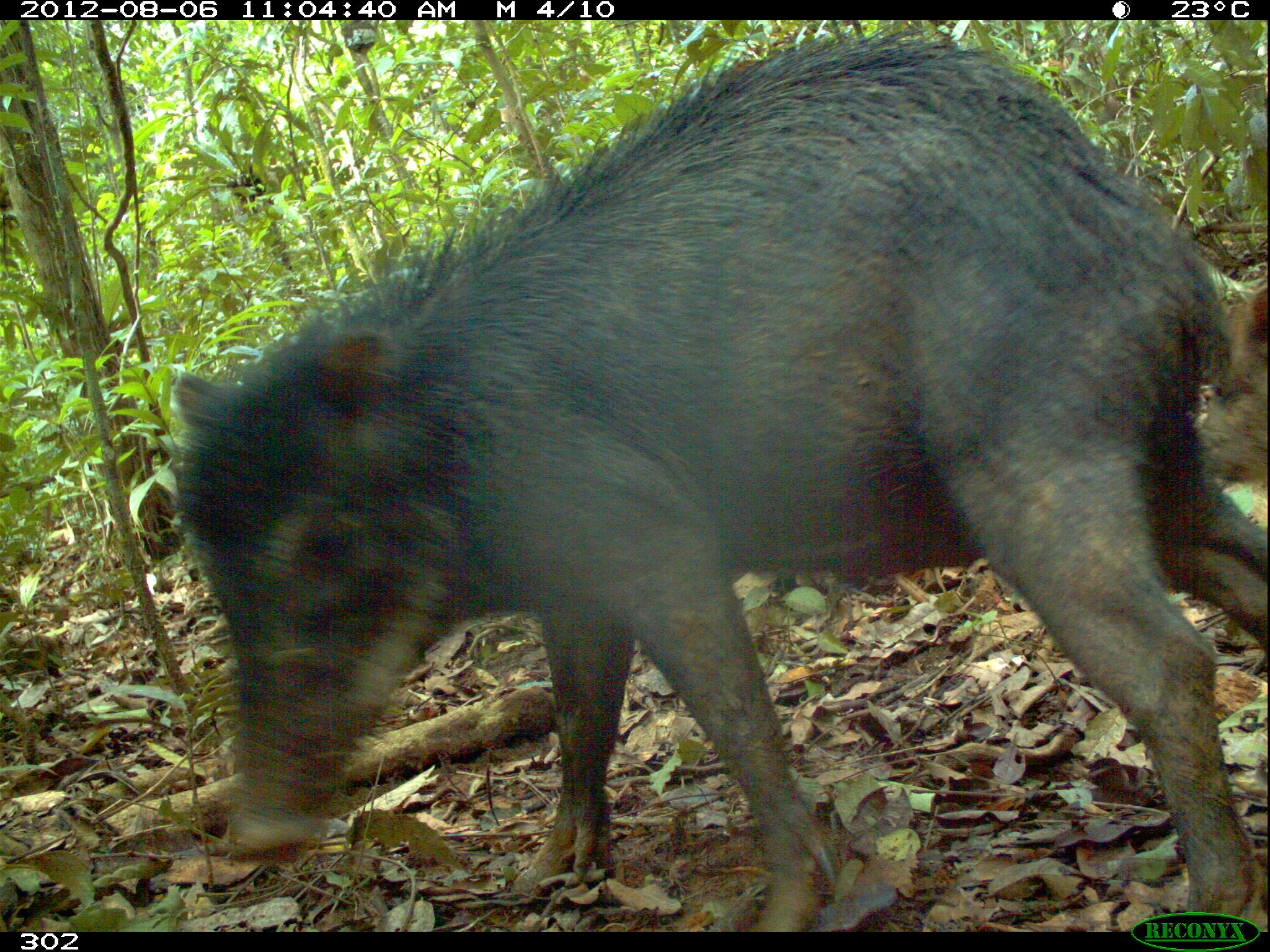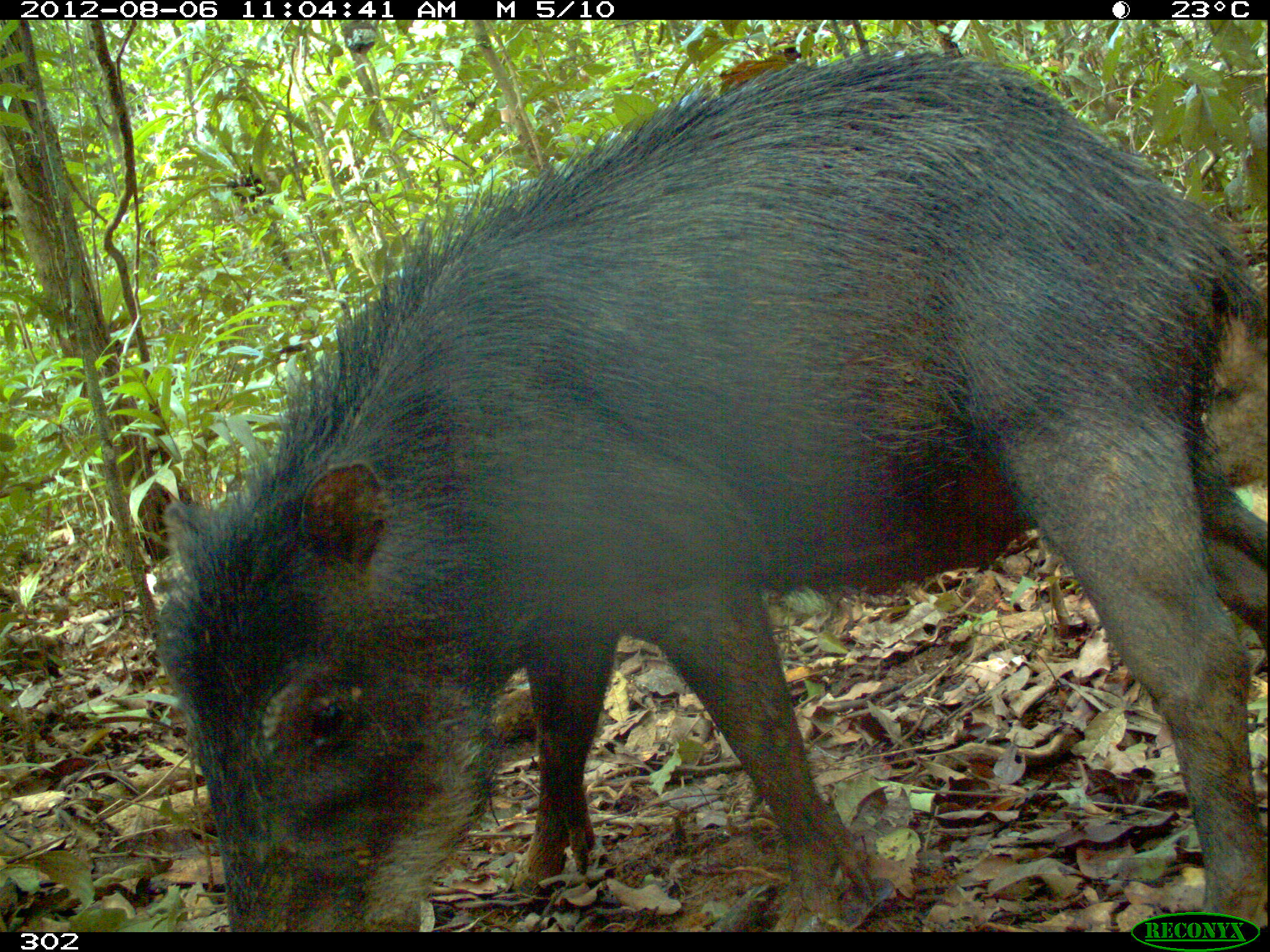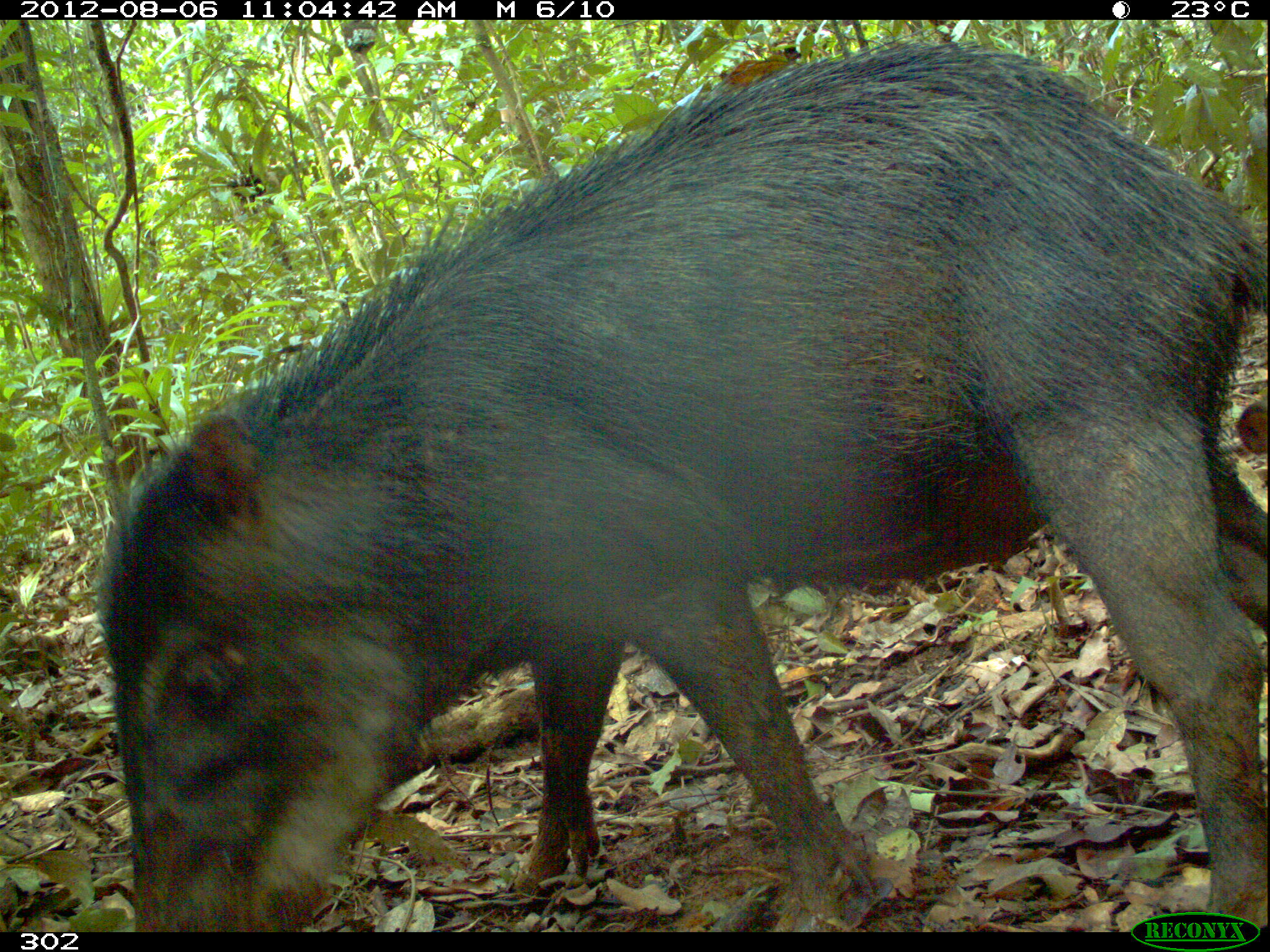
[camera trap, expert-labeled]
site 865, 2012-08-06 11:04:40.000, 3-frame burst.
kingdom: Animalia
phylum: Chordata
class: Mammalia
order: Artiodactyla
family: Tayassuidae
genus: Tayassu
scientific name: Tayassu pecari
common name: white-lipped peccary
Tayassu pecari (white-lipped peccary).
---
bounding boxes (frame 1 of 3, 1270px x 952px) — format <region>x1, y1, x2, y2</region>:
tayassu pecari: <region>161, 32, 1270, 931</region>; <region>1179, 246, 1267, 491</region>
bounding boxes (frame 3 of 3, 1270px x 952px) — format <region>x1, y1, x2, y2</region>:
tayassu pecari: <region>92, 26, 1267, 932</region>; <region>1230, 393, 1270, 457</region>